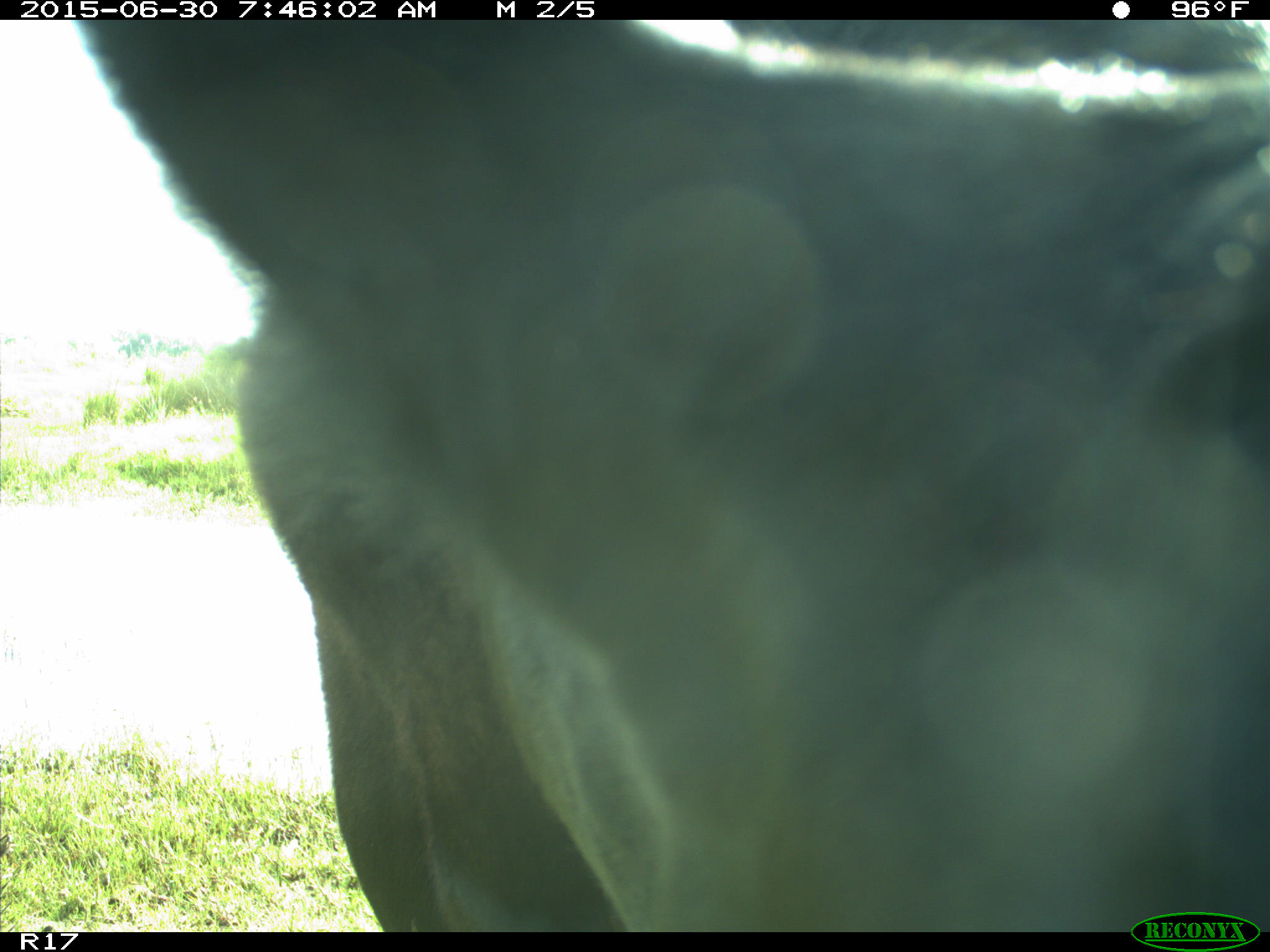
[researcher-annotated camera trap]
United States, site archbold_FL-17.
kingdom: Animalia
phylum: Chordata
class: Mammalia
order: Artiodactyla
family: Bovidae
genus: Bos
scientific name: Bos taurus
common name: domestic cow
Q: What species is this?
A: Bos taurus (domestic cow).